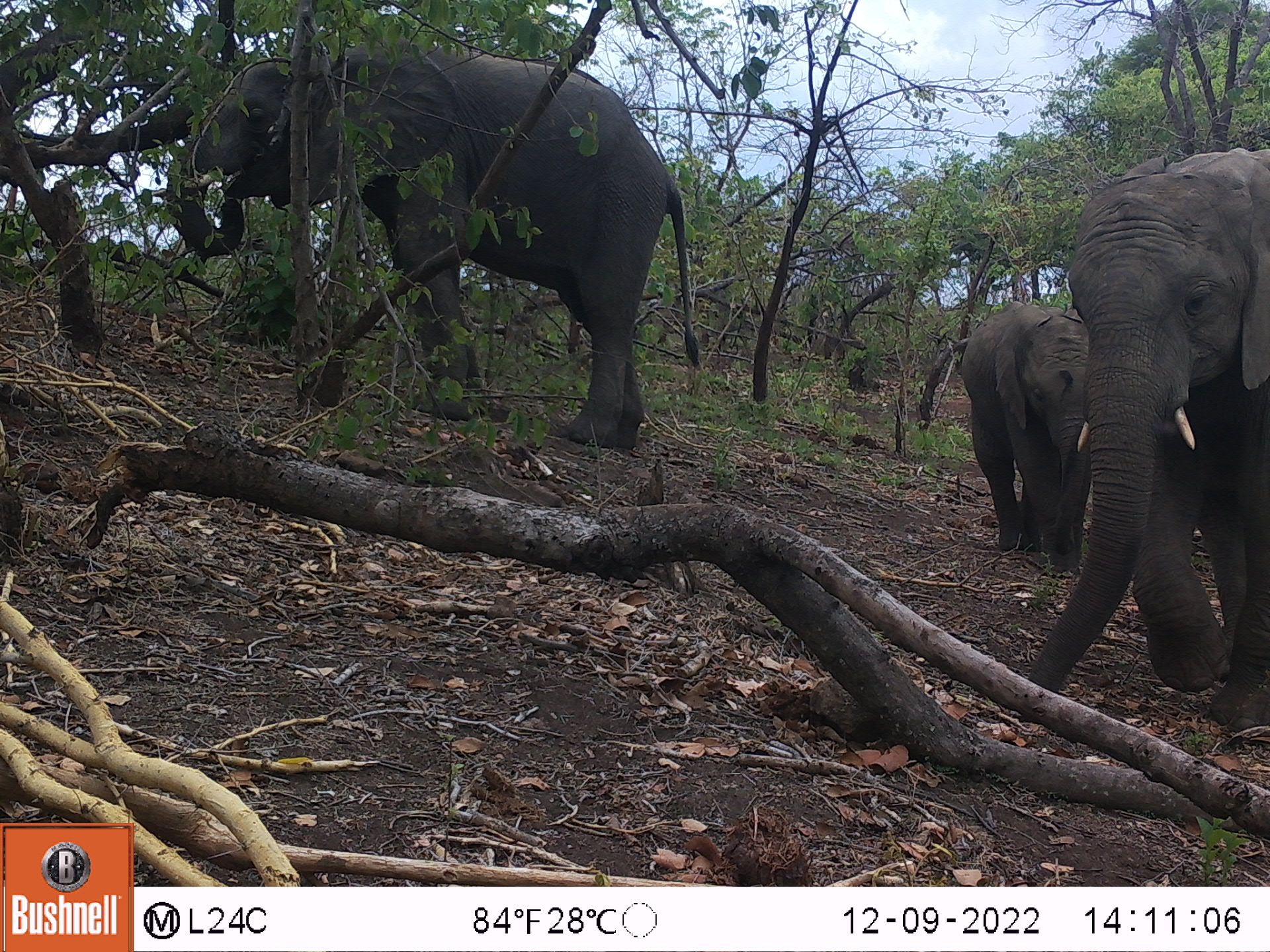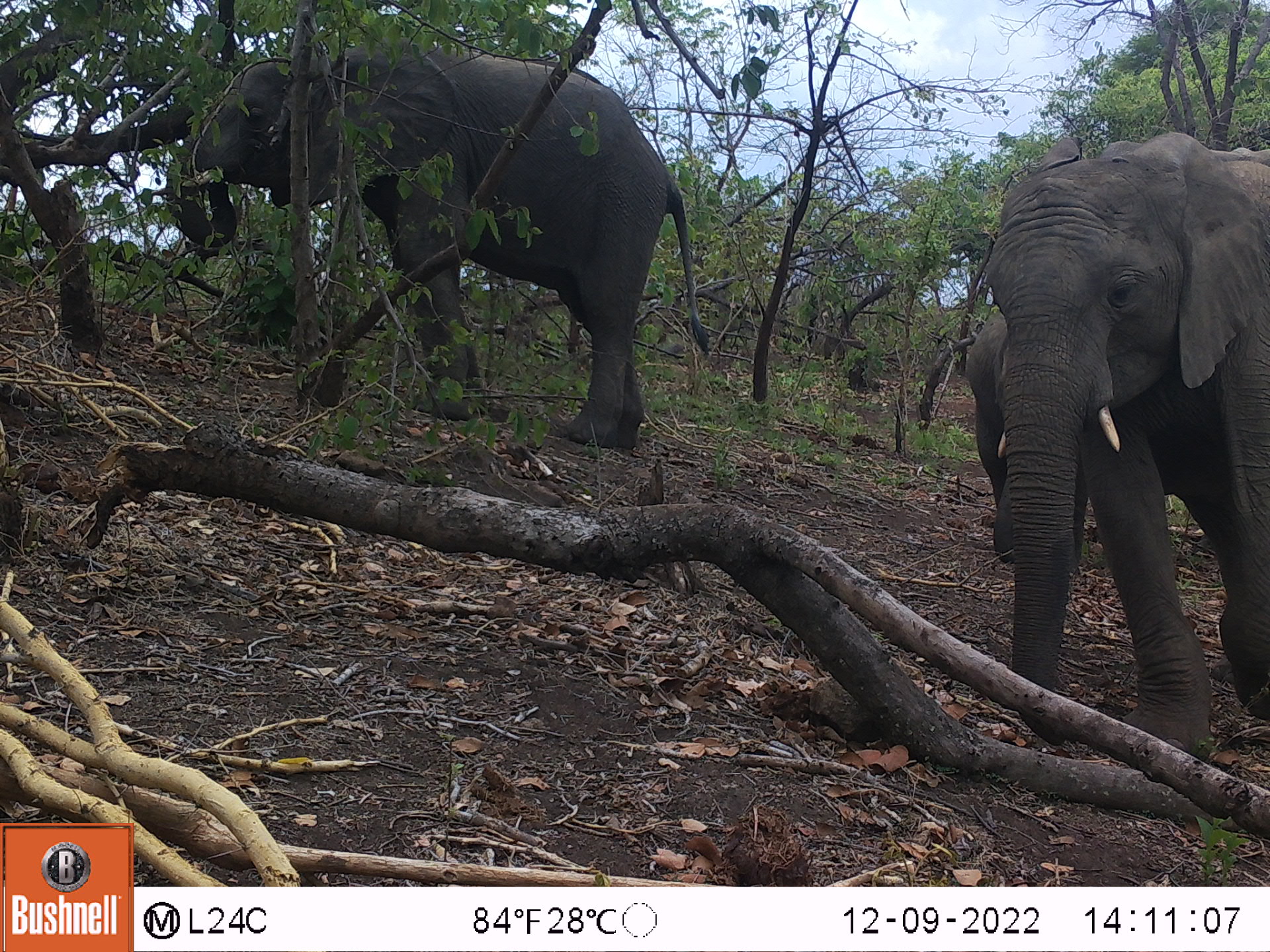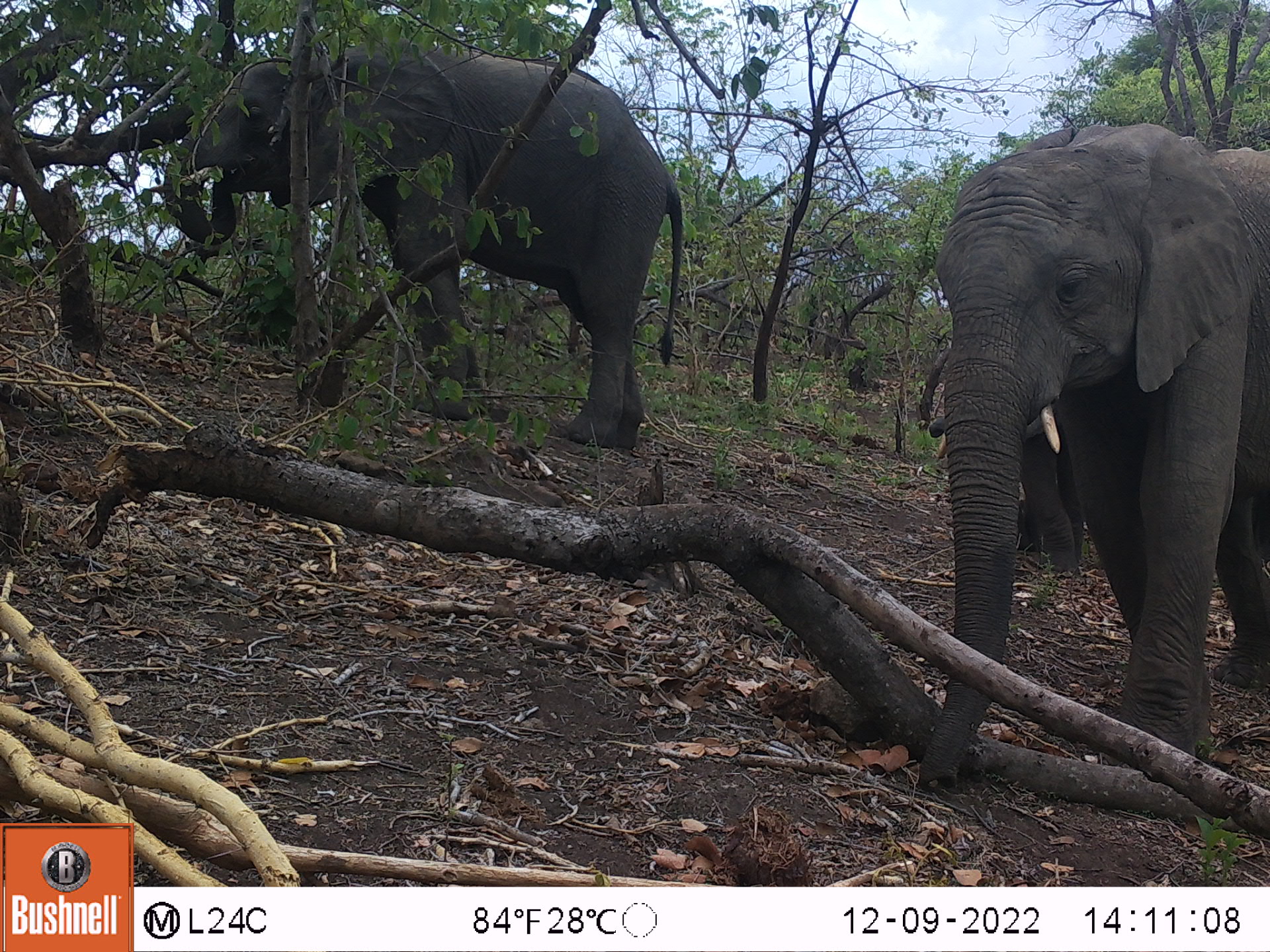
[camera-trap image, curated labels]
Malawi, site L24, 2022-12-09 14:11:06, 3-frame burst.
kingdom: Animalia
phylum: Chordata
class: Mammalia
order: Proboscidea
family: Elephantidae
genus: Loxodonta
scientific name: Loxodonta africana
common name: african savanna elephant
African savanna elephant (Loxodonta africana), count 3.